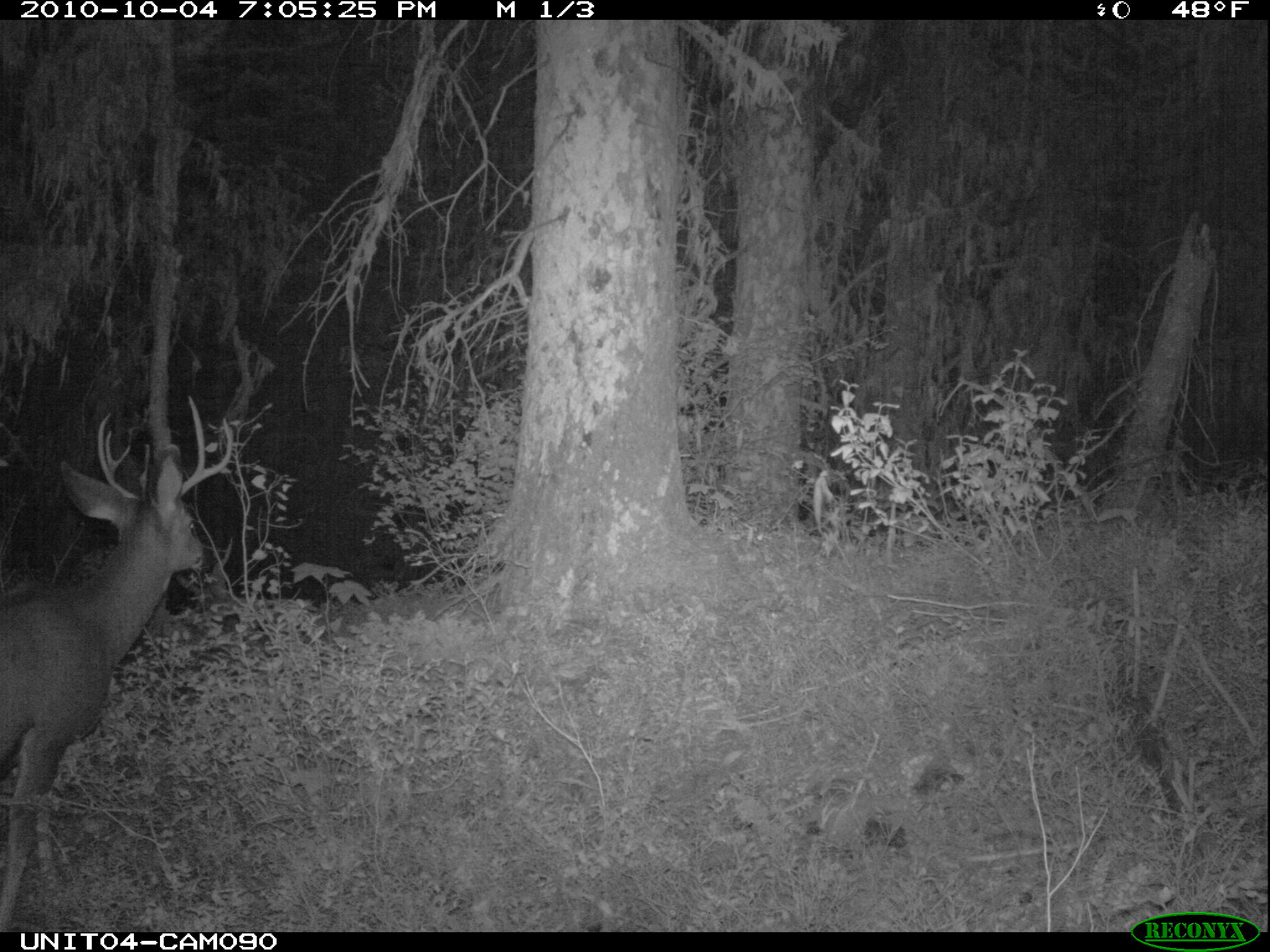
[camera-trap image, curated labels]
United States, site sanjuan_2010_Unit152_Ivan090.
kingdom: Animalia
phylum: Chordata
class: Mammalia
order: Artiodactyla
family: Cervidae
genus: Odocoileus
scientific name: Odocoileus hemionus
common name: mule deer